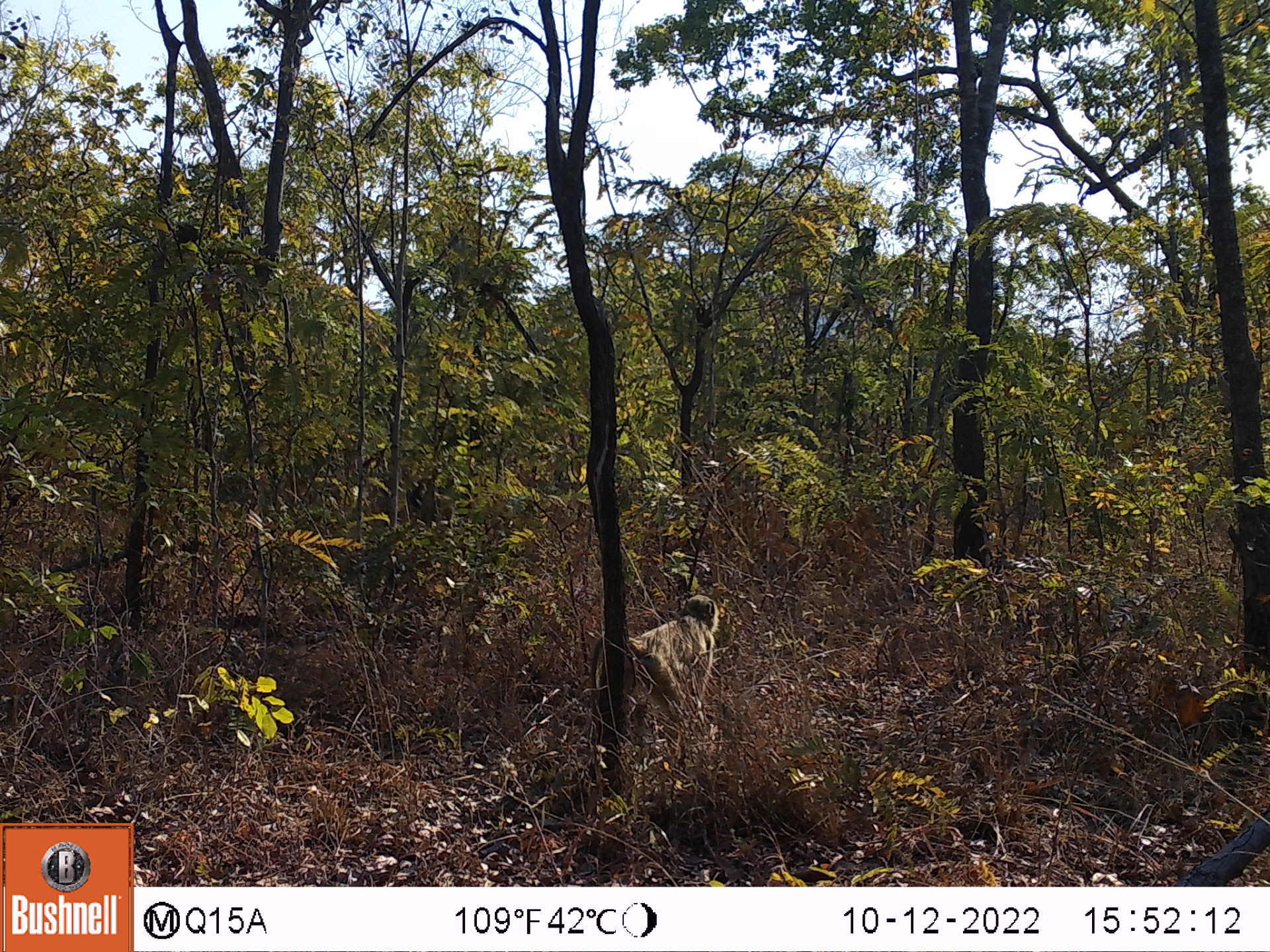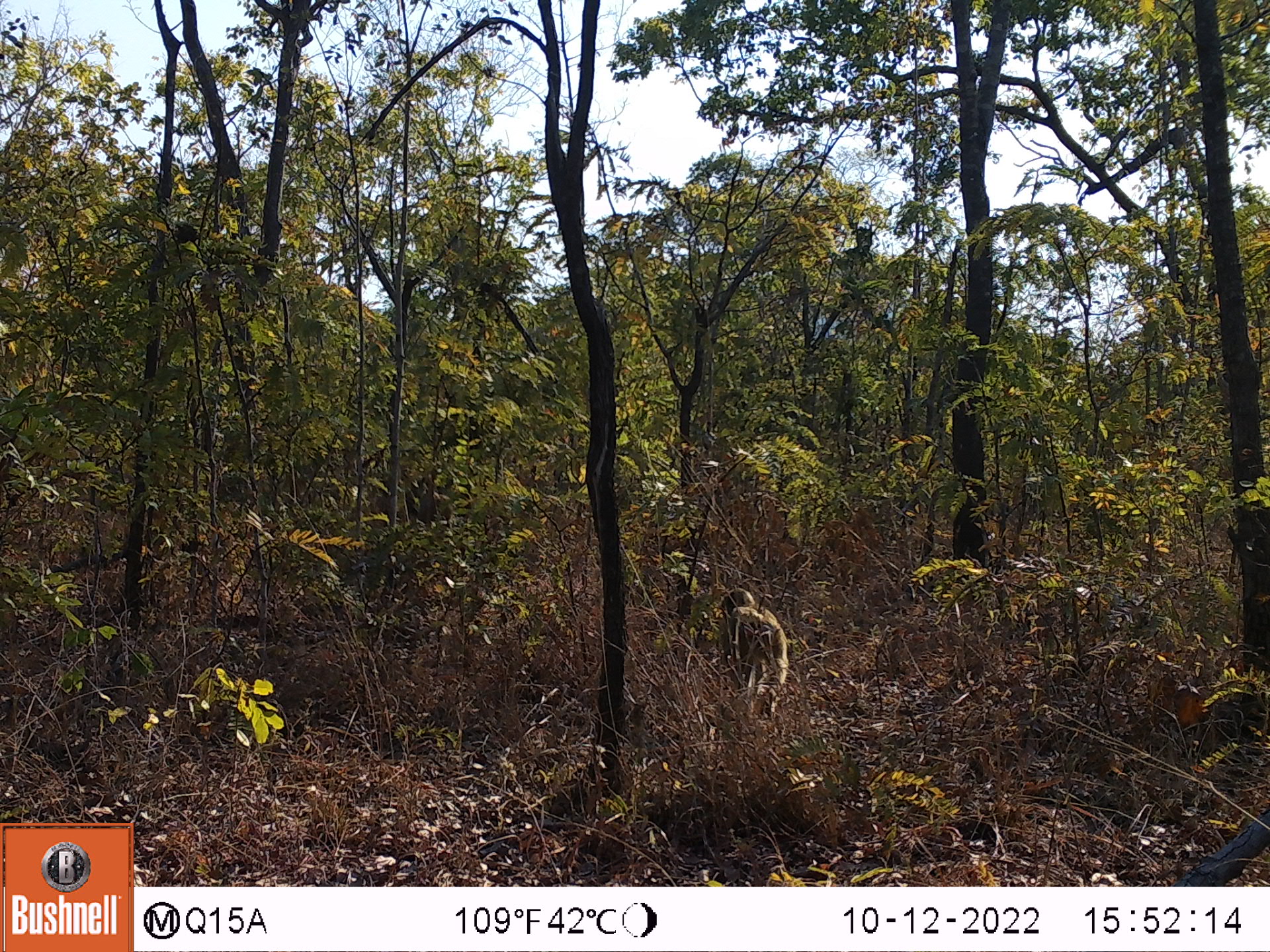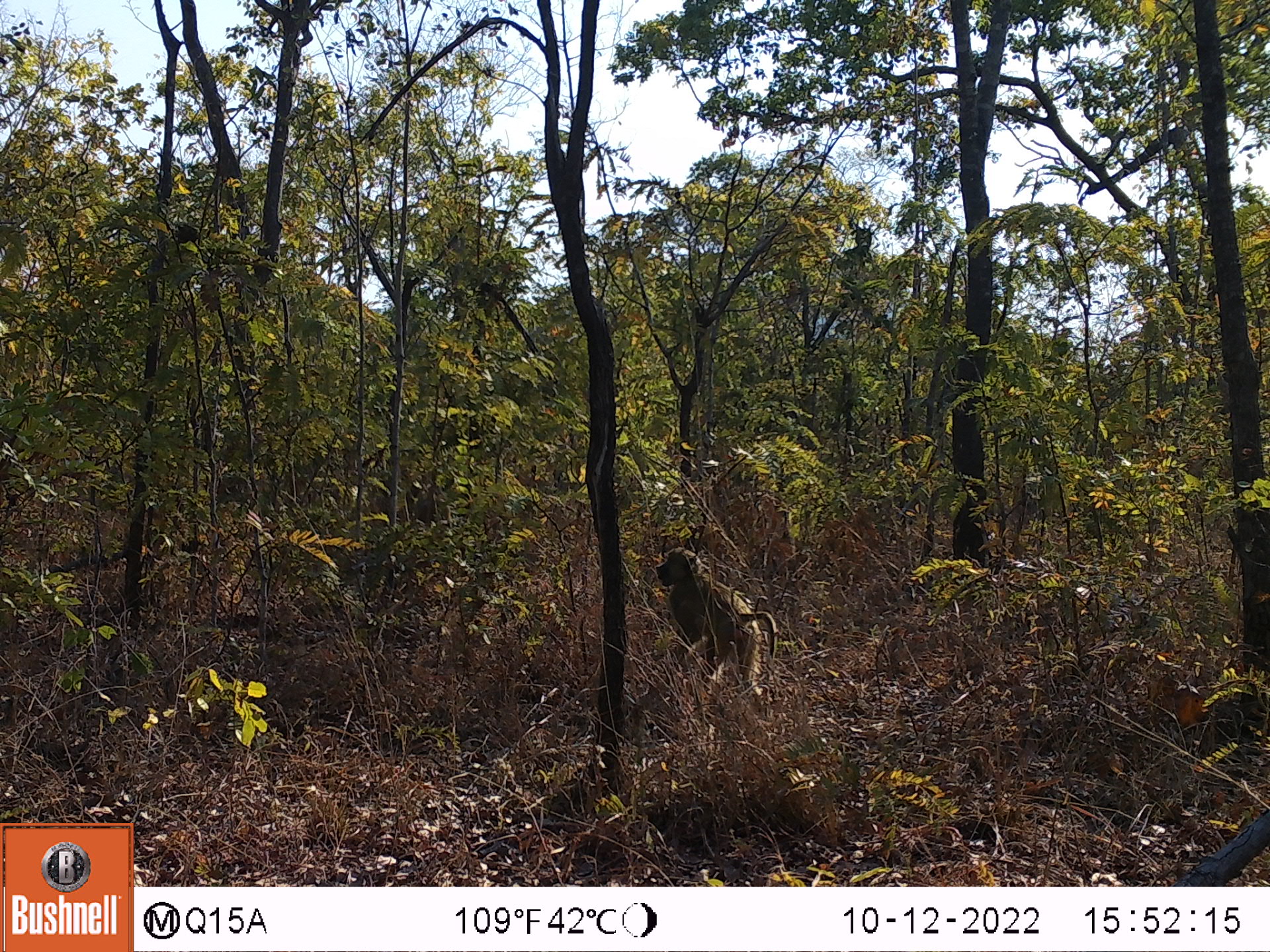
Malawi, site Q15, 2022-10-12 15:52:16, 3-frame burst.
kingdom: Animalia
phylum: Chordata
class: Mammalia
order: Primates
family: Cercopithecidae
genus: Papio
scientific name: Papio cynocephalus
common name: yellow baboon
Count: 1.